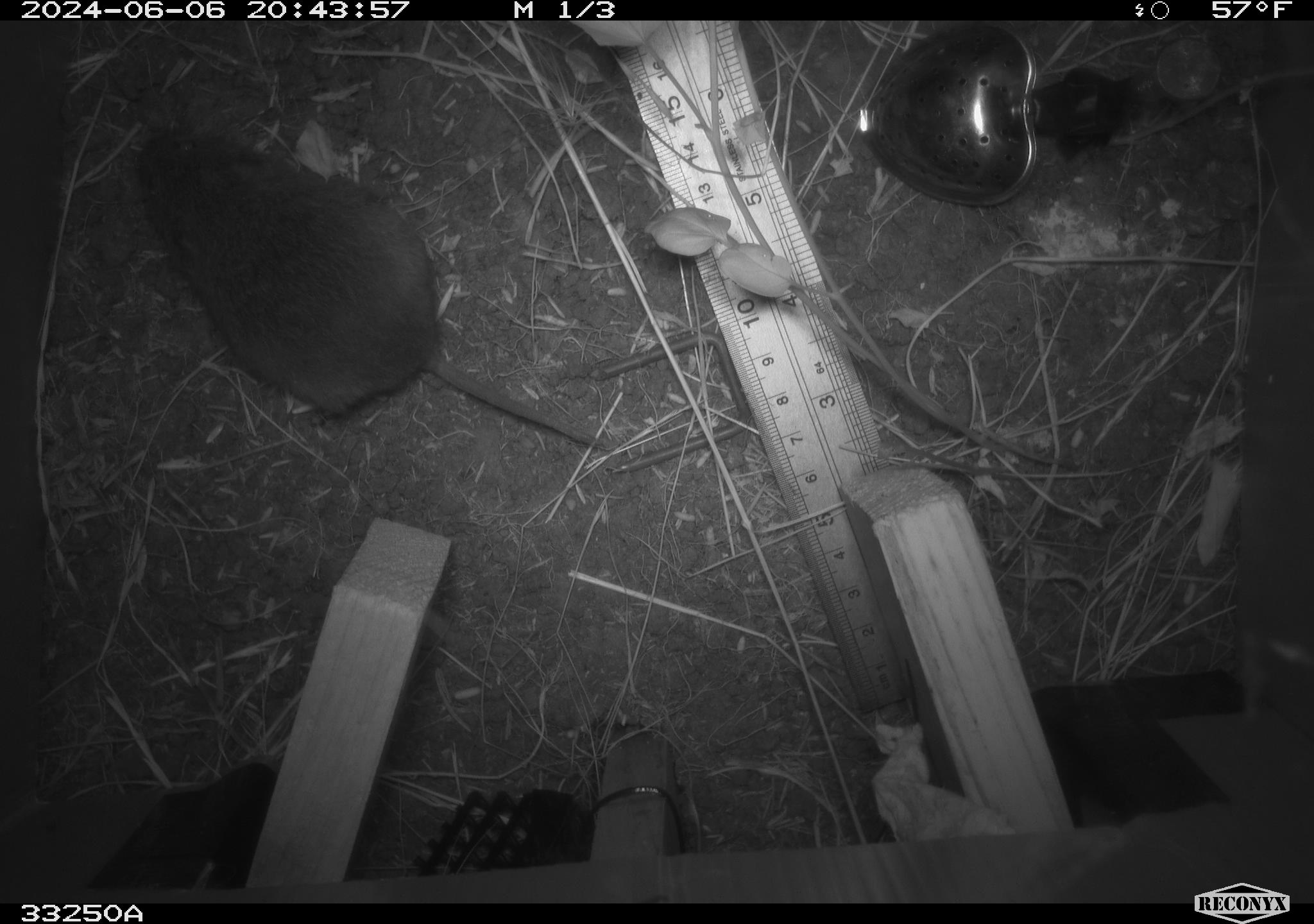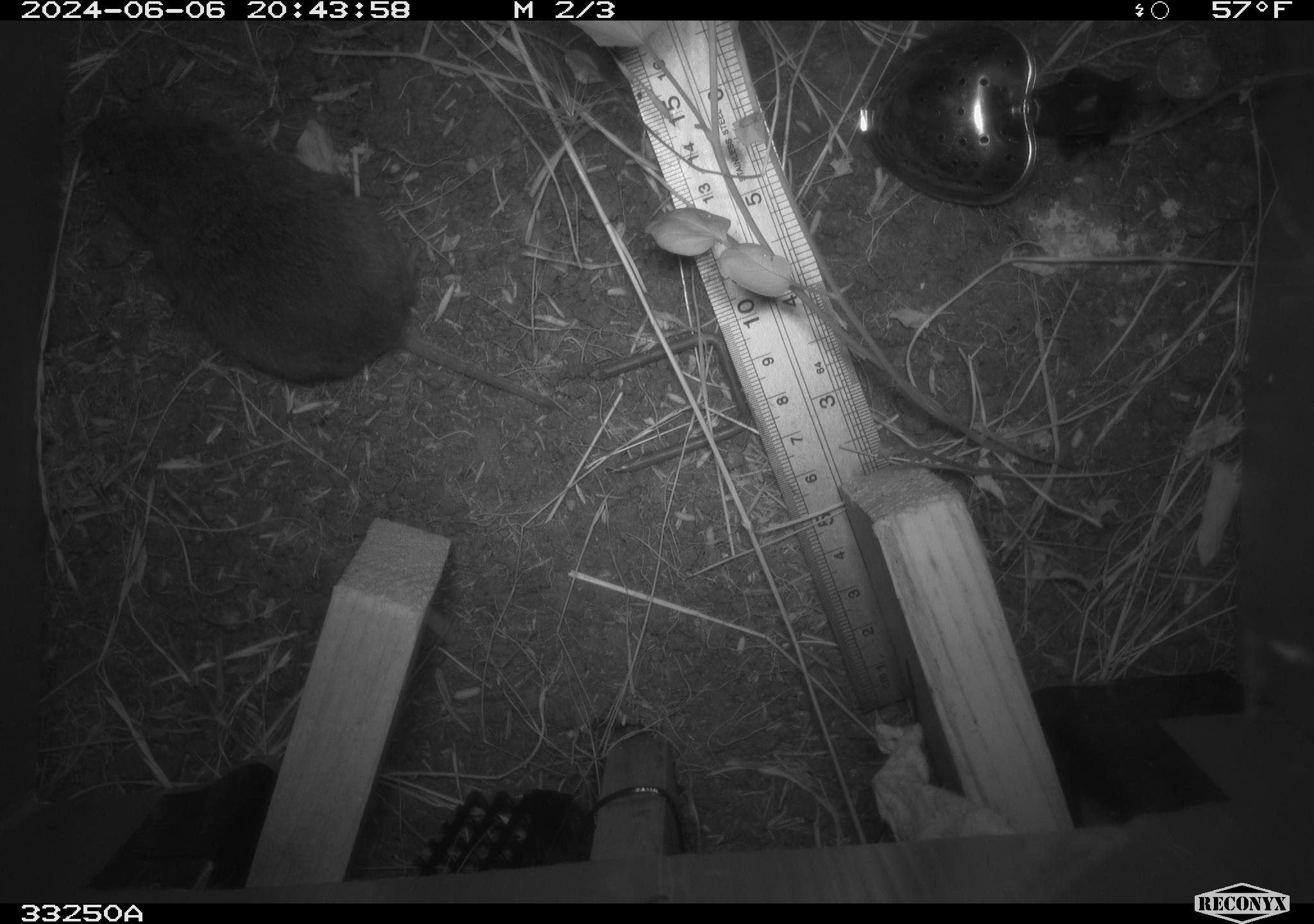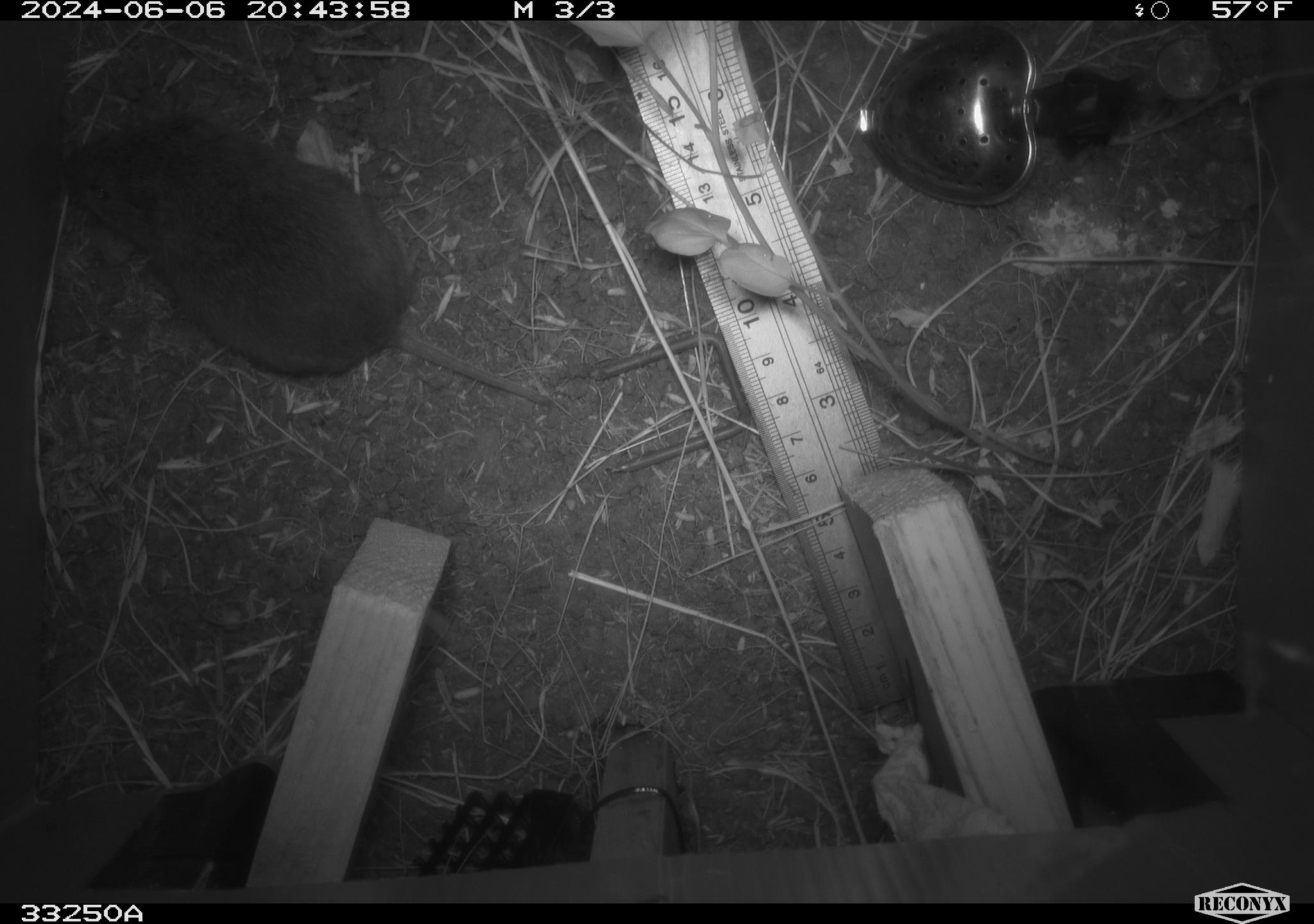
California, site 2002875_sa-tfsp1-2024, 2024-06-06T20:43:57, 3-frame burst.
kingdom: Animalia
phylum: Chordata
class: Mammalia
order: Rodentia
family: Cricetidae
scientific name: Arvicolinae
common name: voles, lemmings, and muskrats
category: arvicolinae subfamily